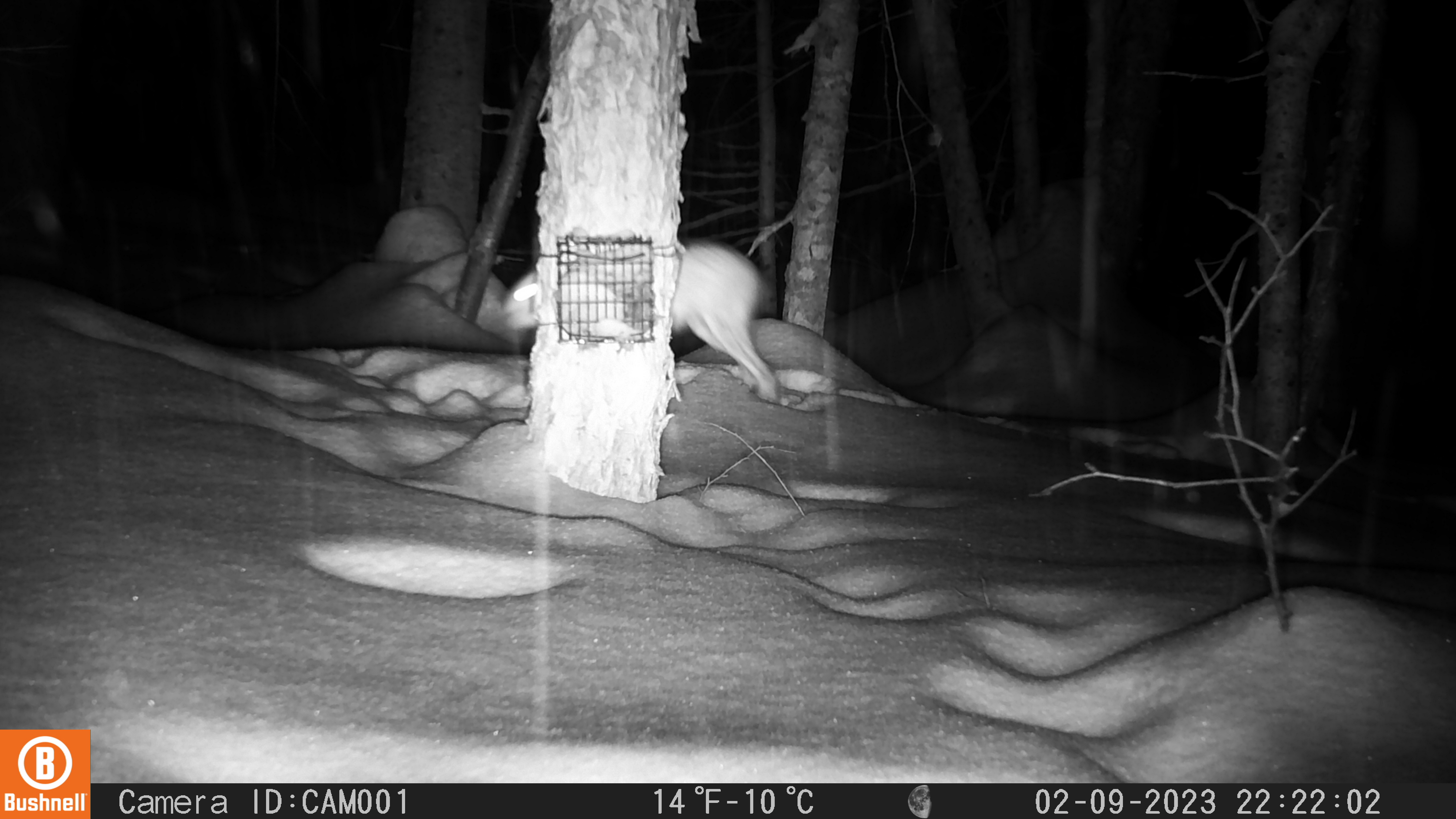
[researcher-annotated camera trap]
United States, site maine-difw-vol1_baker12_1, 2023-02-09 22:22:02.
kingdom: Animalia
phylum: Chordata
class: Mammalia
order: Lagomorpha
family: Leporidae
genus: Lepus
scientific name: Lepus americanus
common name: snowshoe hare